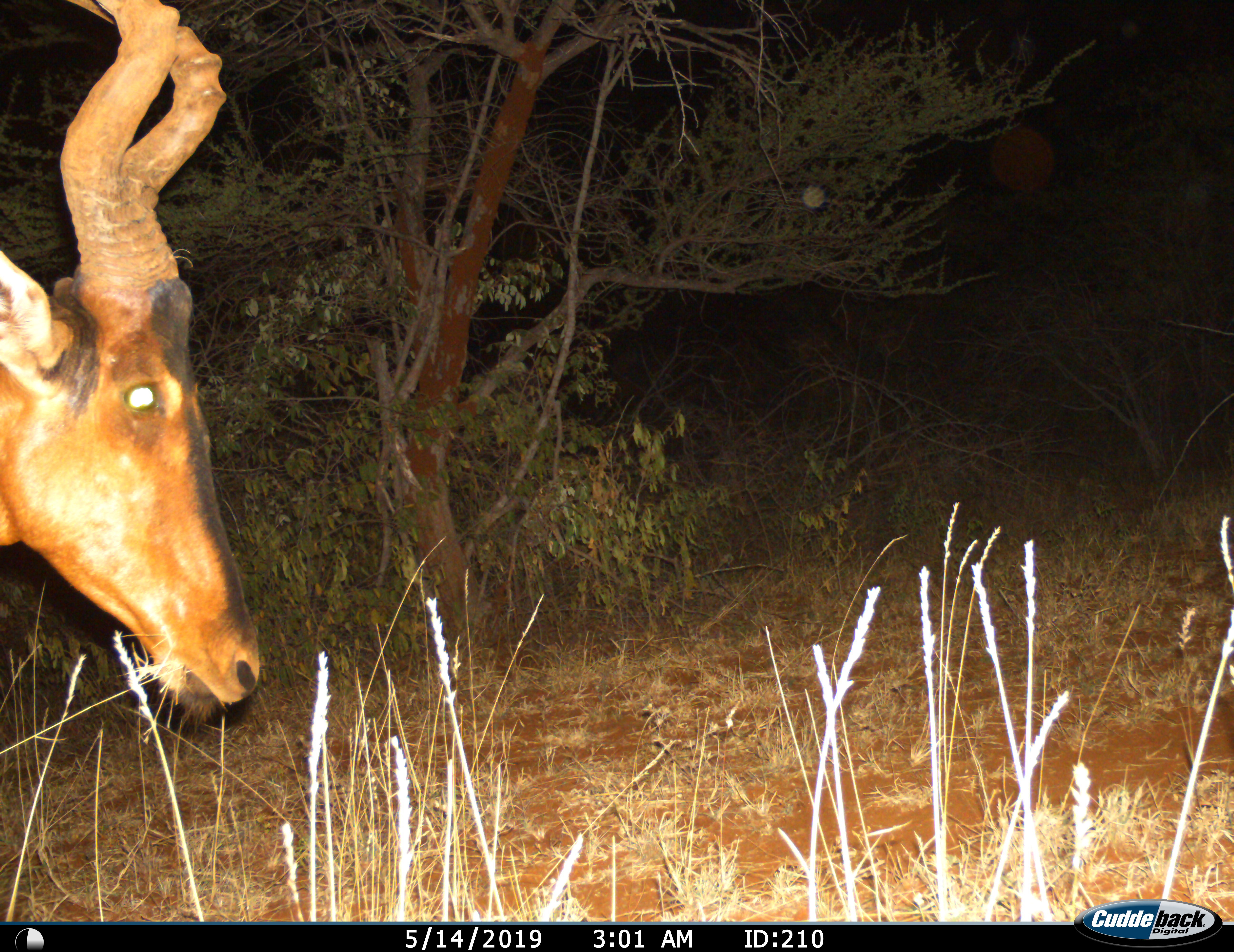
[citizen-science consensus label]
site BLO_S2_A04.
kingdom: Animalia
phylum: Chordata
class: Mammalia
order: Artiodactyla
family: Bovidae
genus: Alcelaphus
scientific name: Alcelaphus buselaphus caama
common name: red hartebeest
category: hartebeestred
Hartebeestred (red hartebeest) (Alcelaphus buselaphus caama), count 1. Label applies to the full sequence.